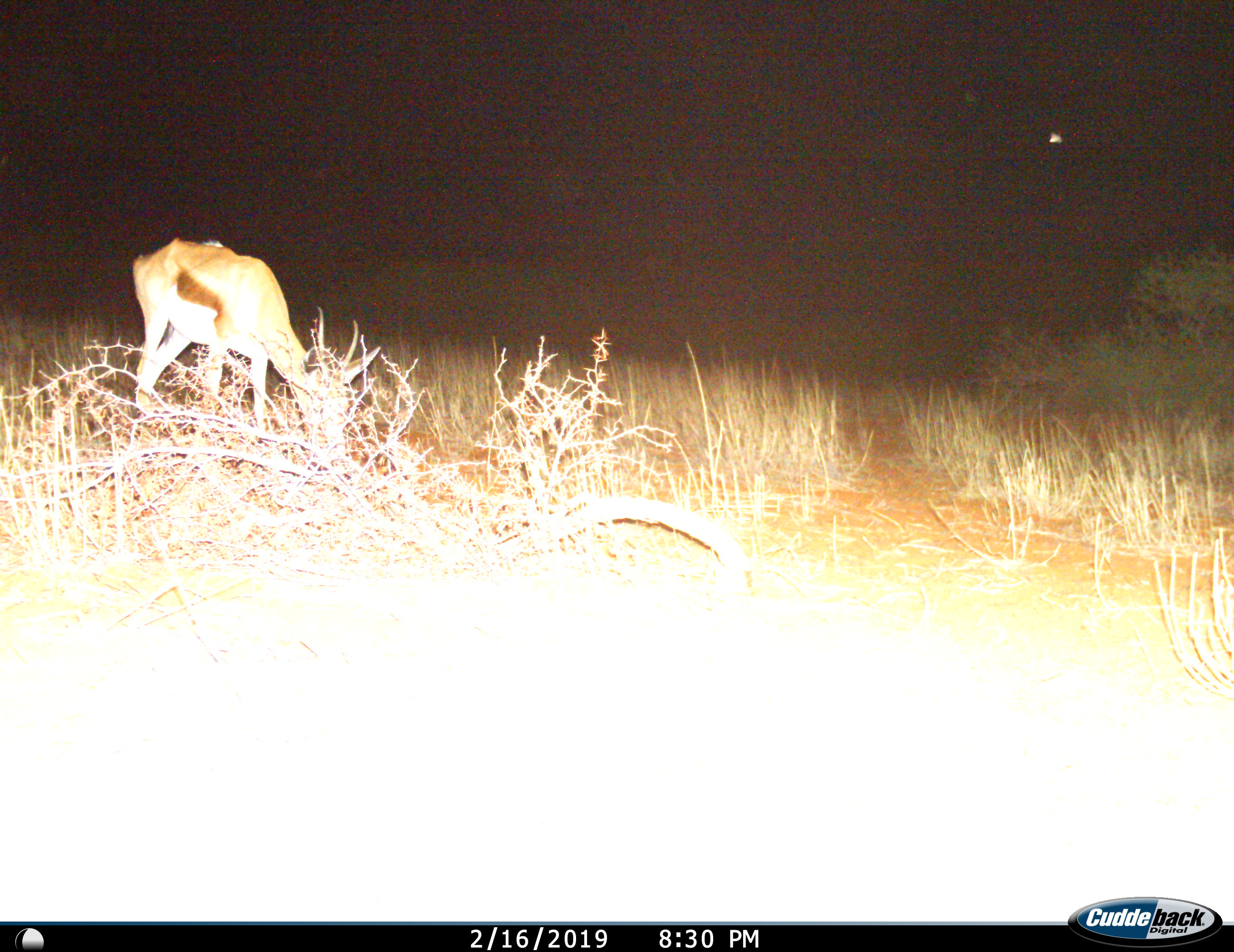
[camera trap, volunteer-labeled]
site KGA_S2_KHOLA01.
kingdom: Animalia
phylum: Chordata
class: Mammalia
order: Artiodactyla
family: Bovidae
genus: Antidorcas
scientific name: Antidorcas marsupialis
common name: springbok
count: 1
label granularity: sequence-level